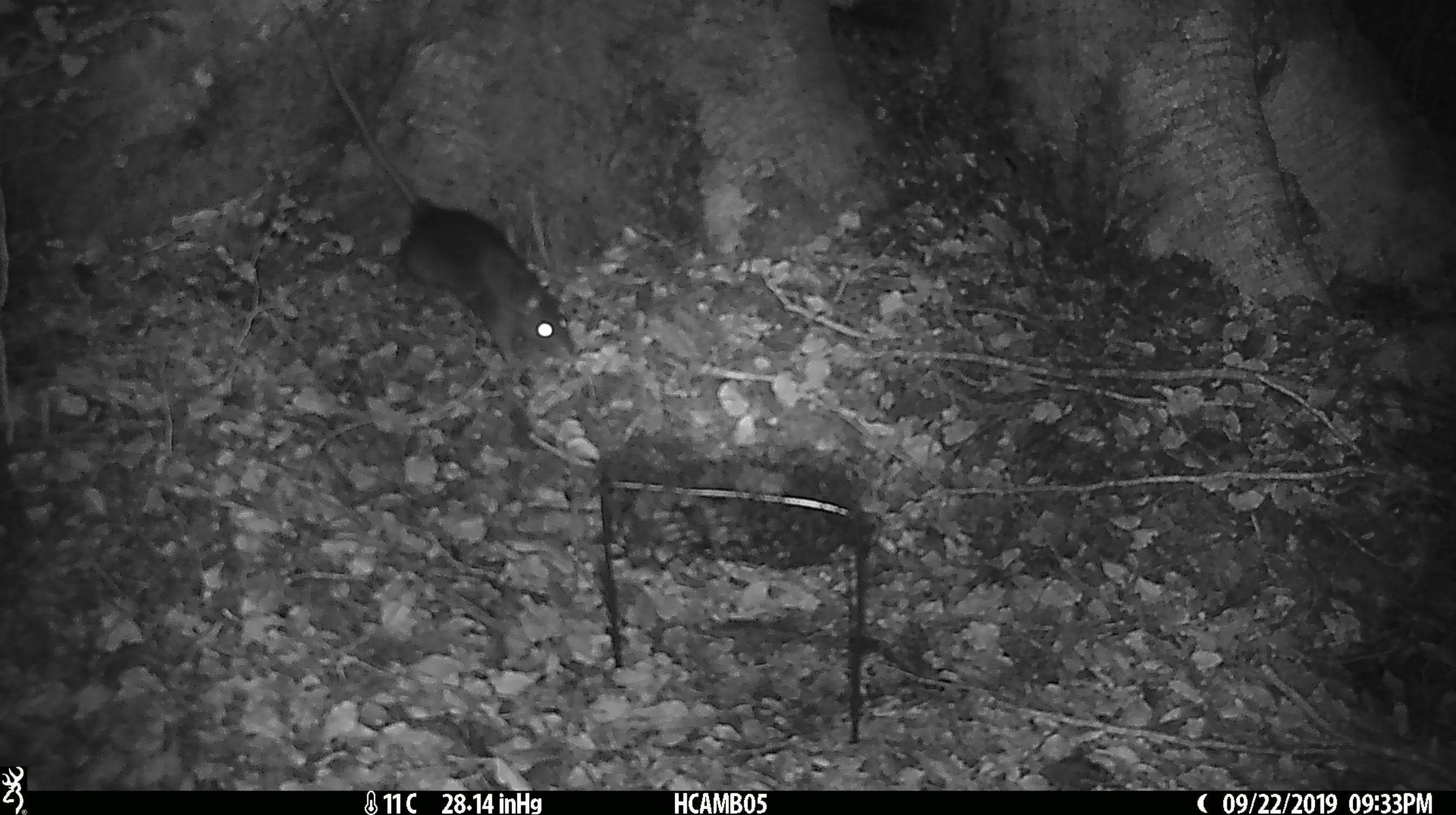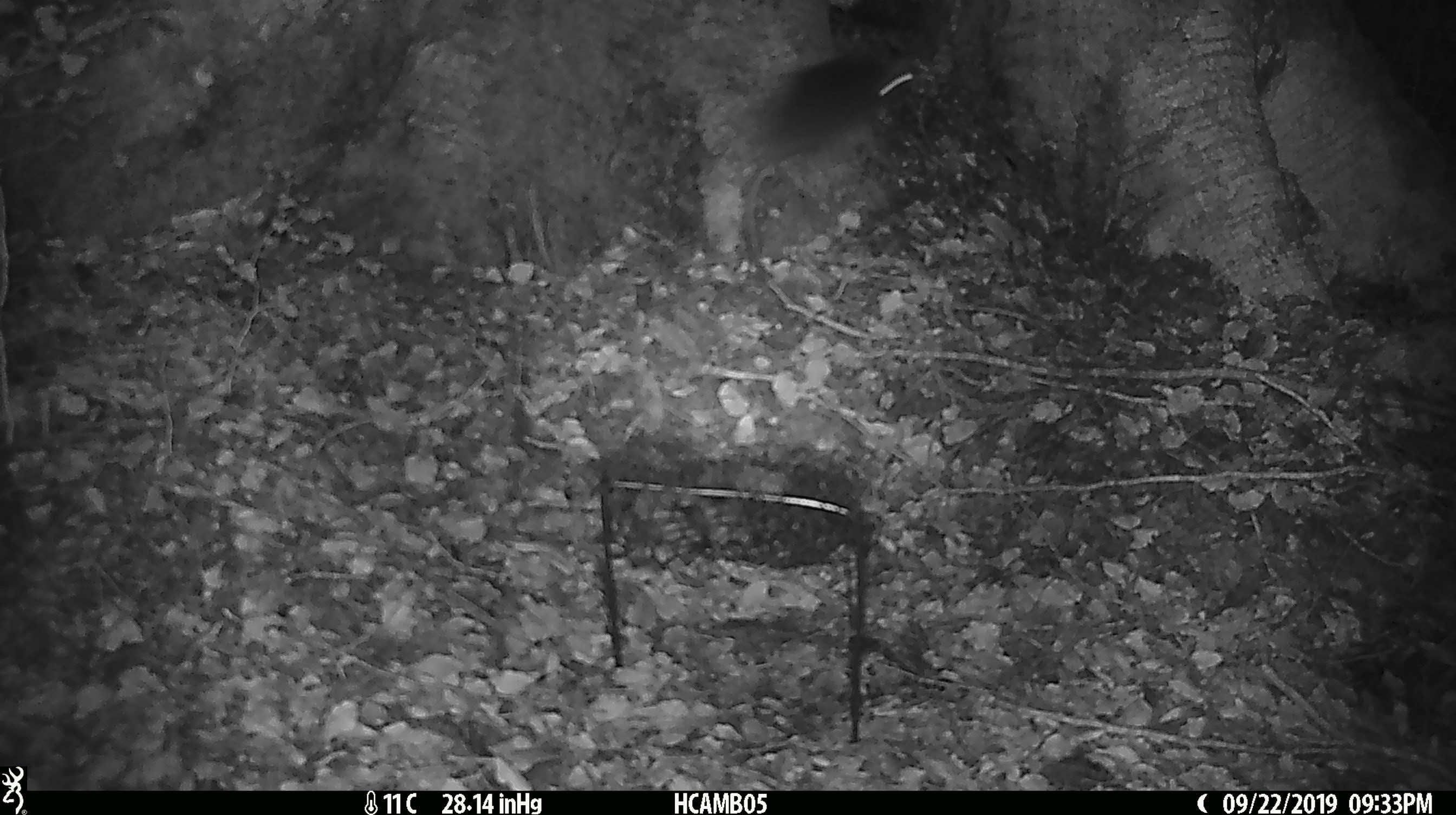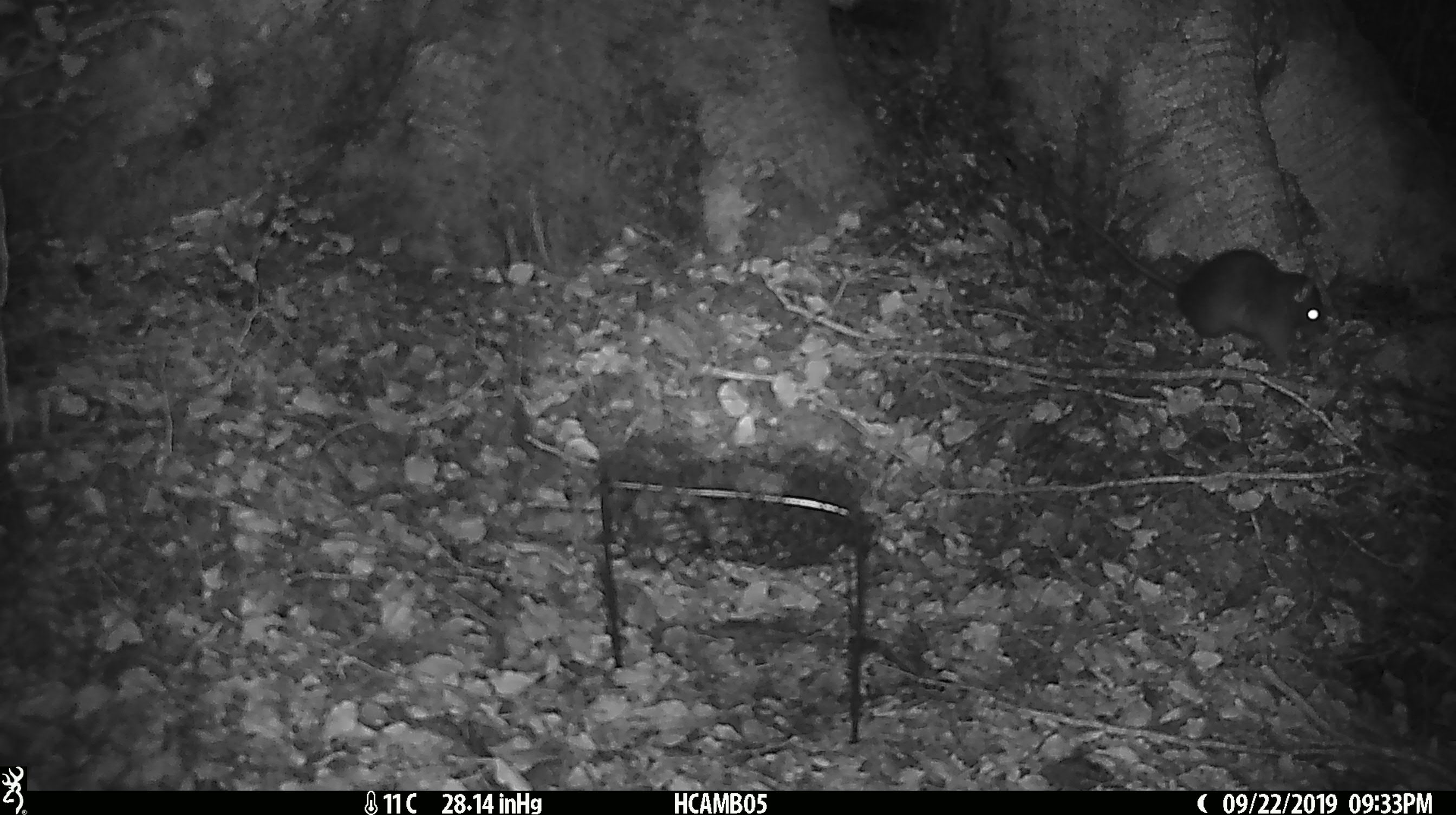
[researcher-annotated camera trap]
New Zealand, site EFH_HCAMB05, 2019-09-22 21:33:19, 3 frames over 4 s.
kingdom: Animalia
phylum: Chordata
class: Mammalia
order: Rodentia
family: Muridae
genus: Rattus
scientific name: Rattus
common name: rat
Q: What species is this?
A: Rat (Rattus).